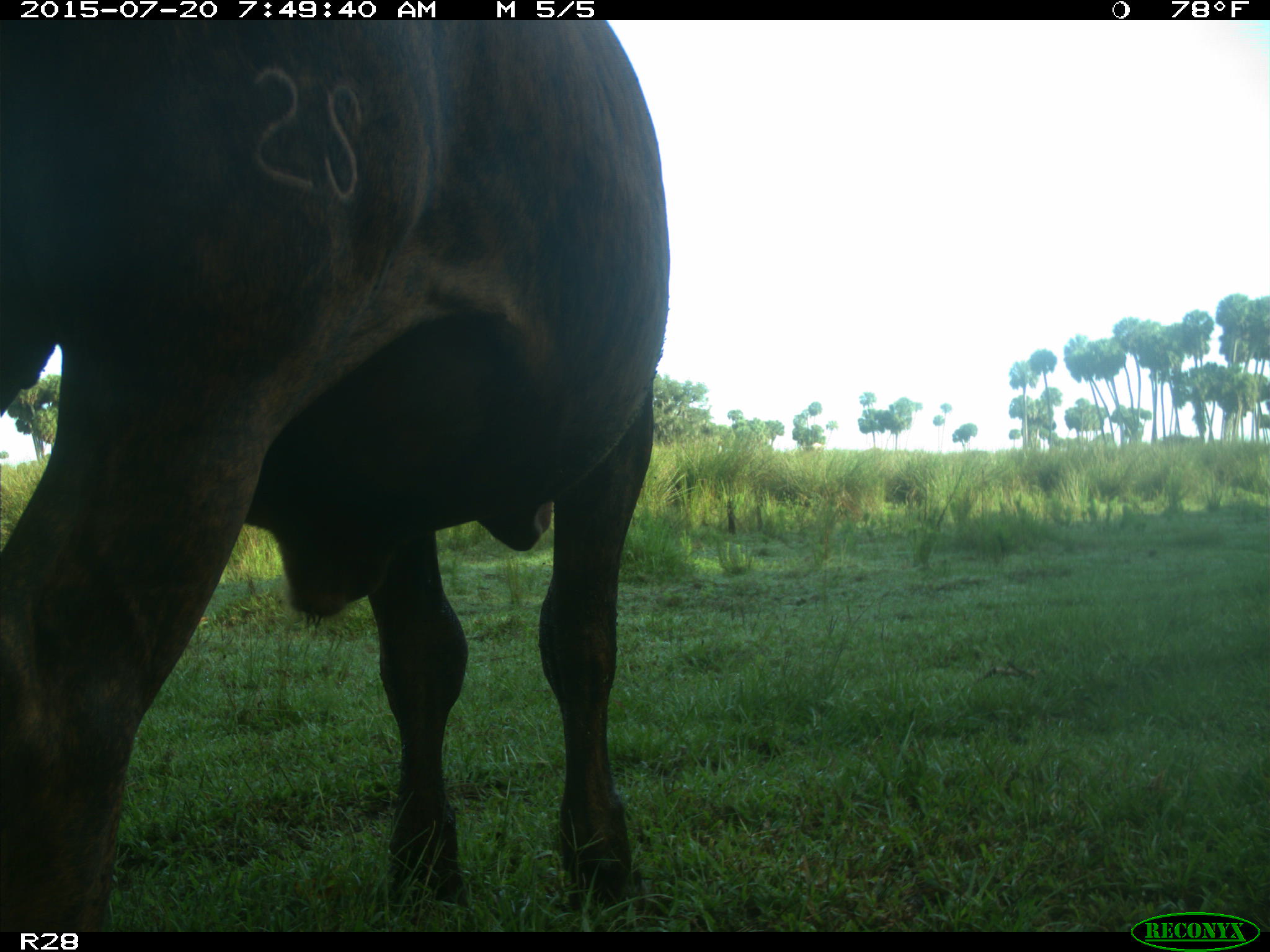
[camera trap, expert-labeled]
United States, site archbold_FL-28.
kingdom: Animalia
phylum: Chordata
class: Mammalia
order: Artiodactyla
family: Bovidae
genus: Bos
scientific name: Bos taurus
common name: domestic cow